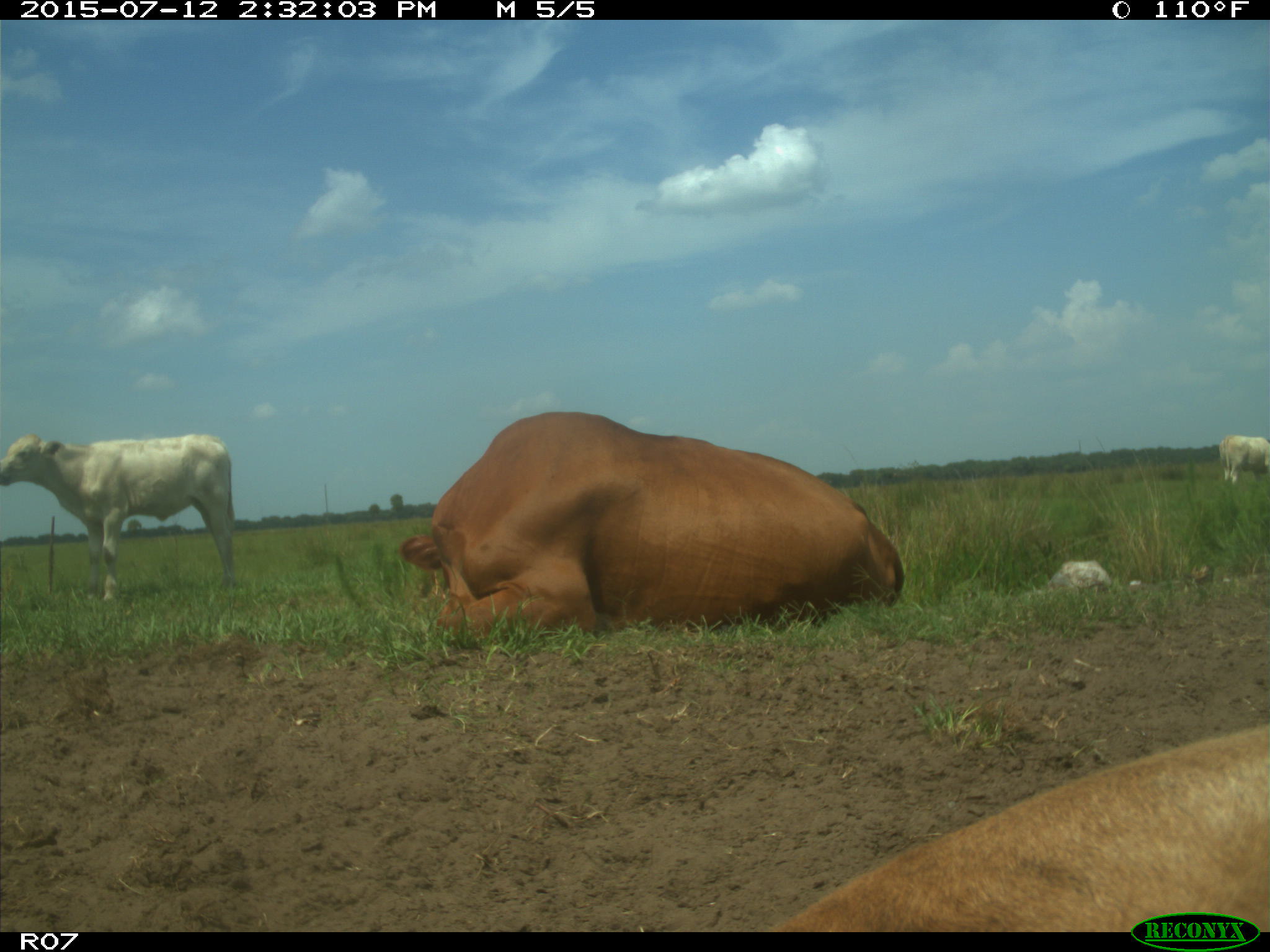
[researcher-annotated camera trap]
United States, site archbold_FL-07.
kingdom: Animalia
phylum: Chordata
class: Mammalia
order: Artiodactyla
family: Bovidae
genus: Bos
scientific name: Bos taurus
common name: domestic cow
Bos taurus (domestic cow).